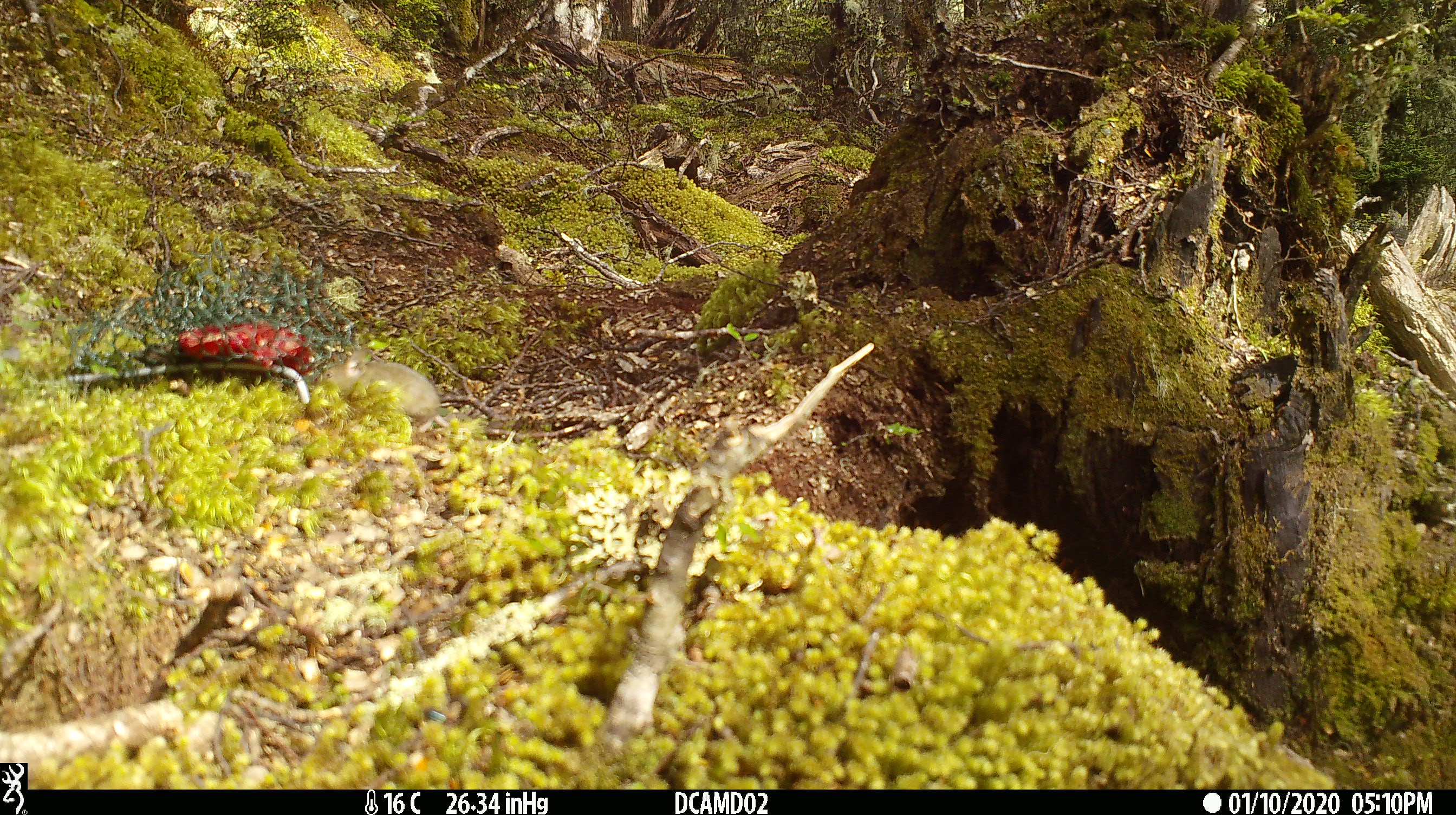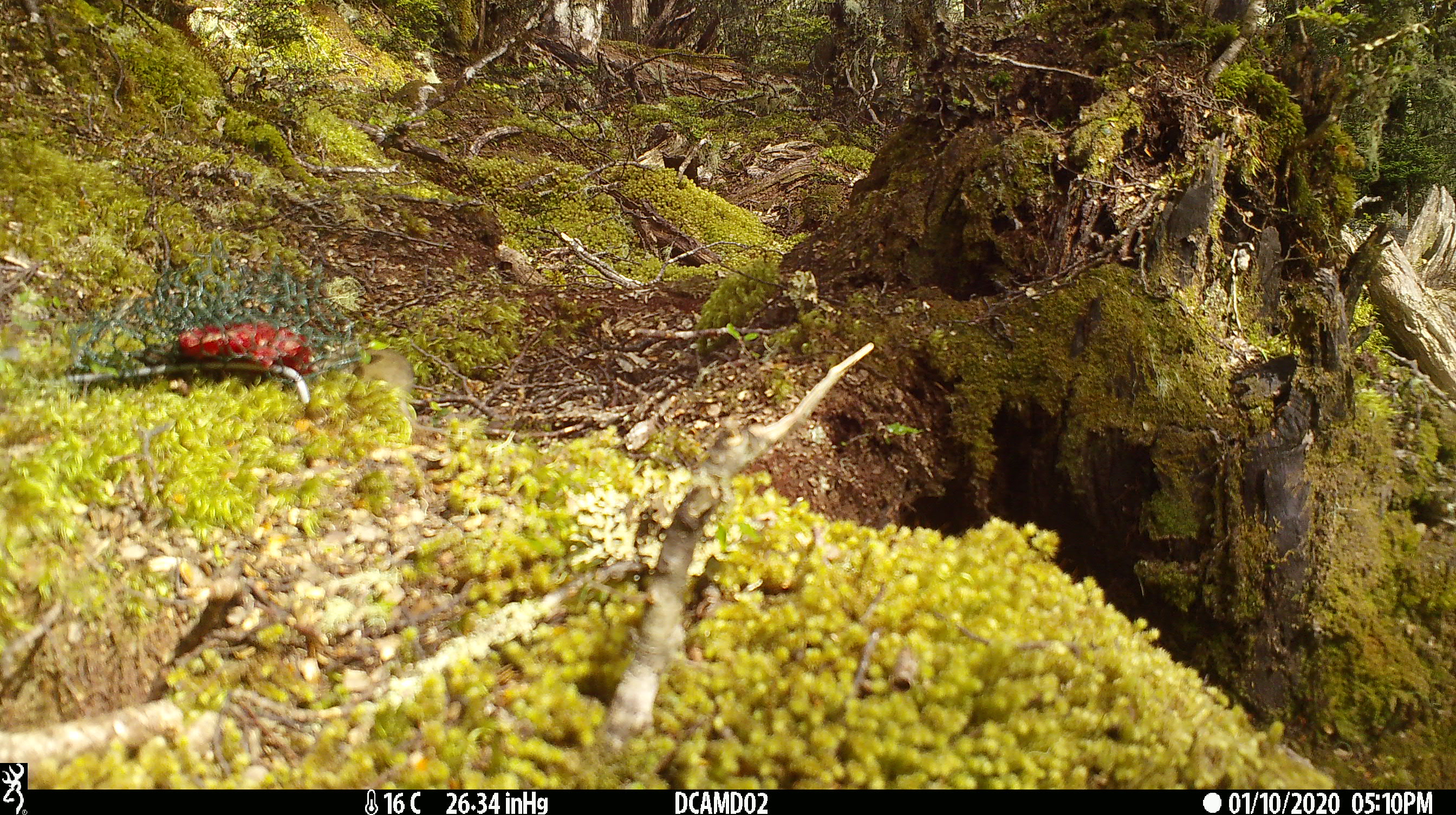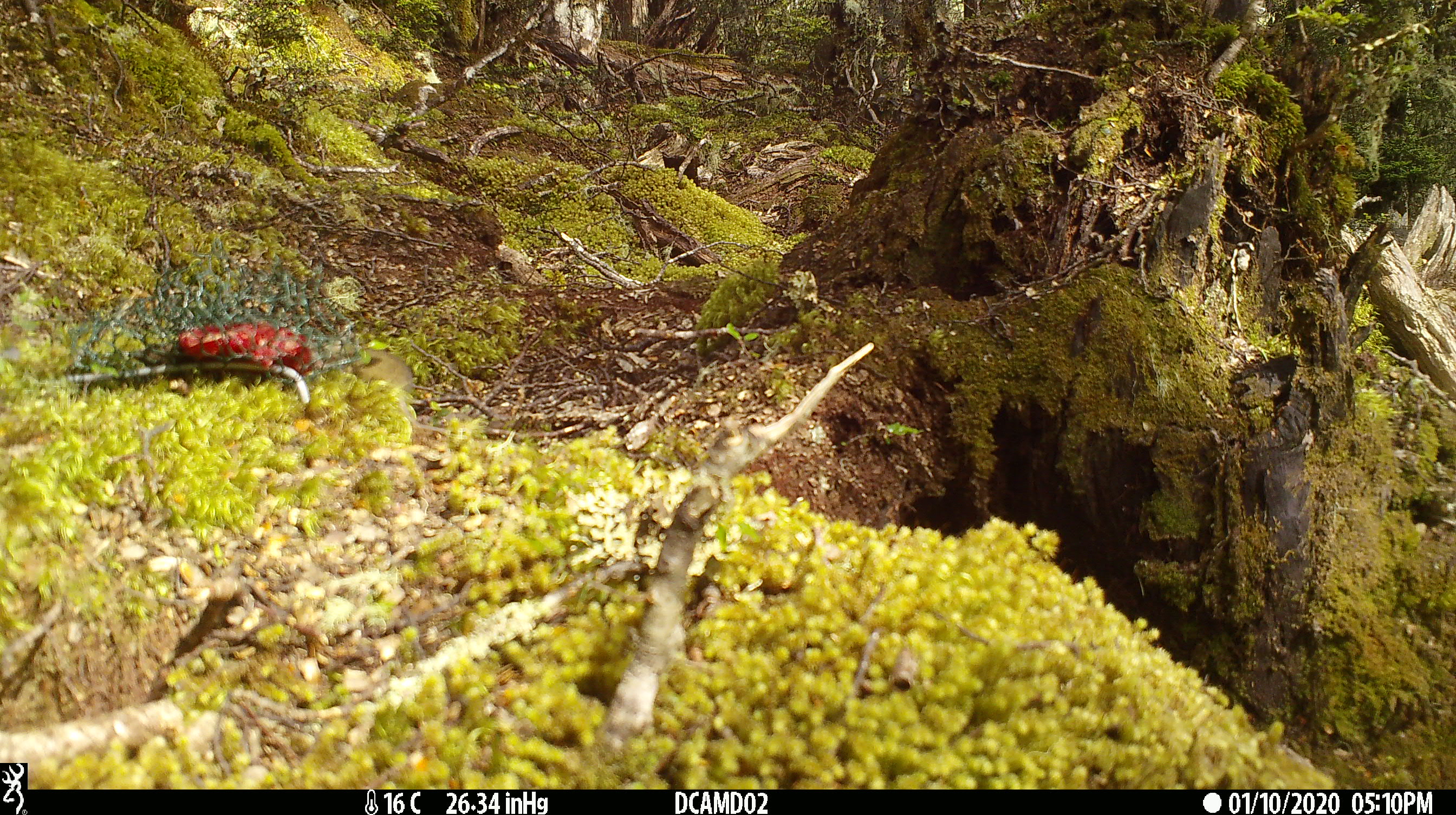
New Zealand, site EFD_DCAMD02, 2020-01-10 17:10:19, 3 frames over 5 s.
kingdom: Animalia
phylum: Chordata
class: Mammalia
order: Rodentia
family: Muridae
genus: Mus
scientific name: Mus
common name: mouse